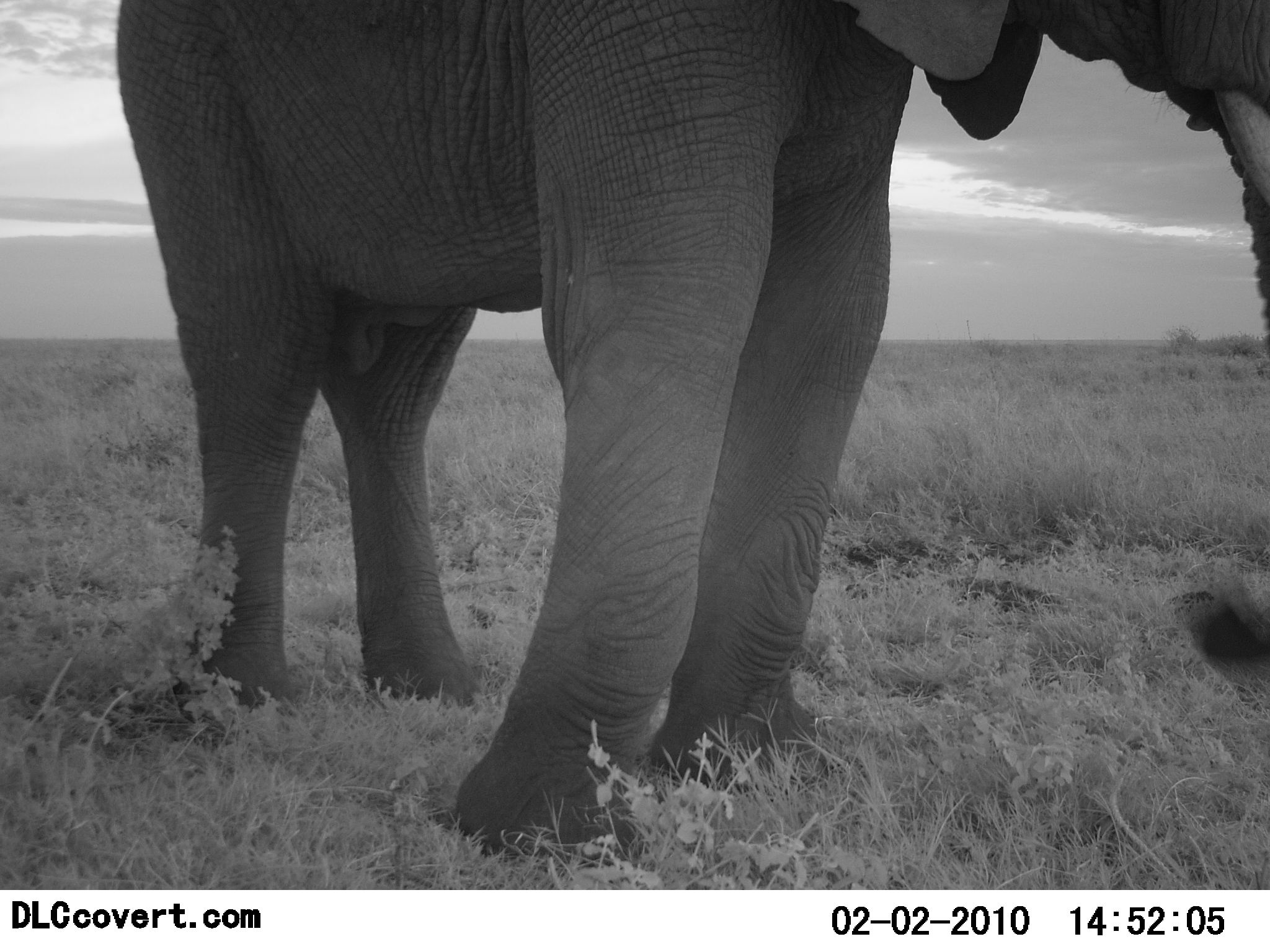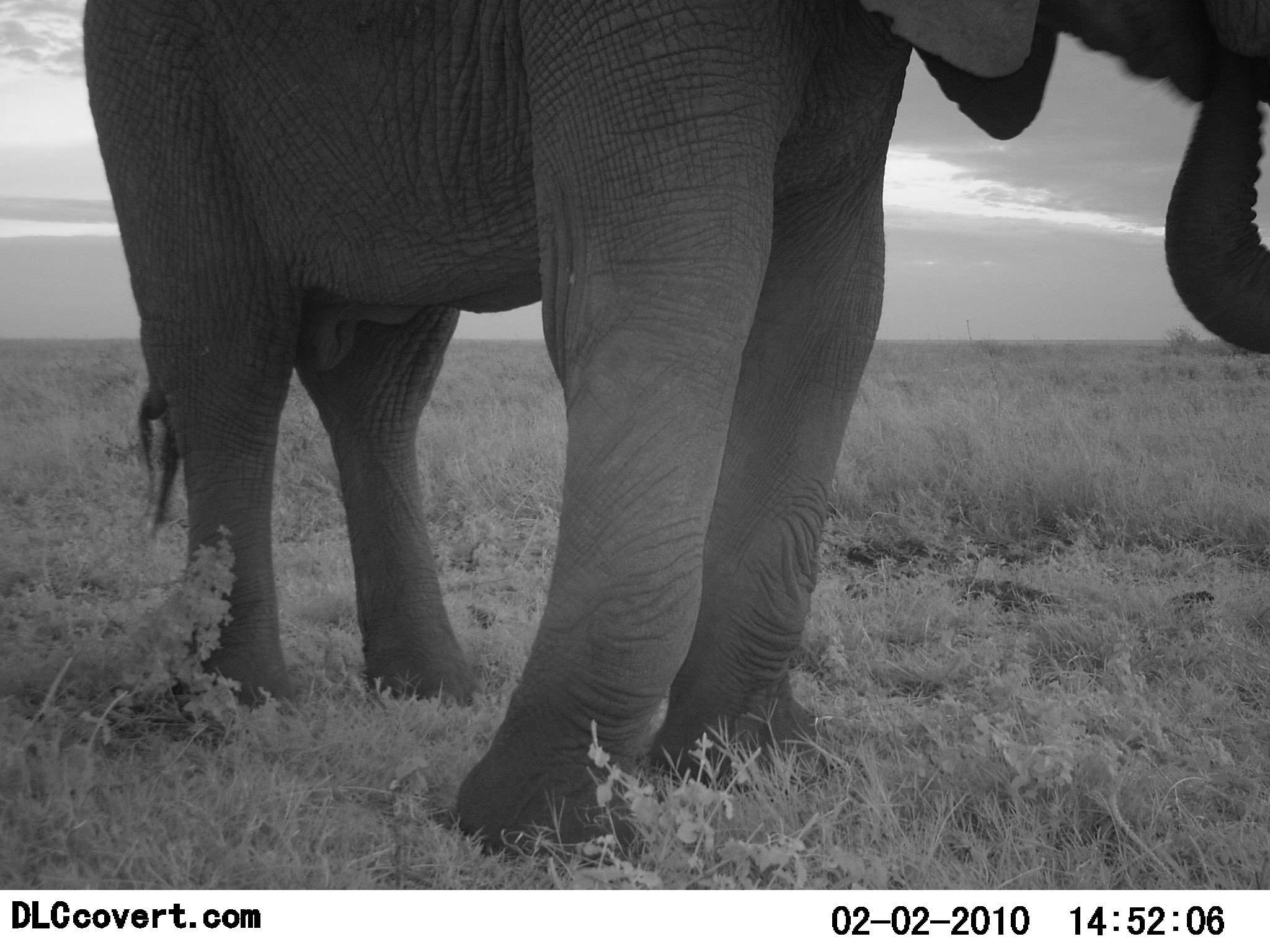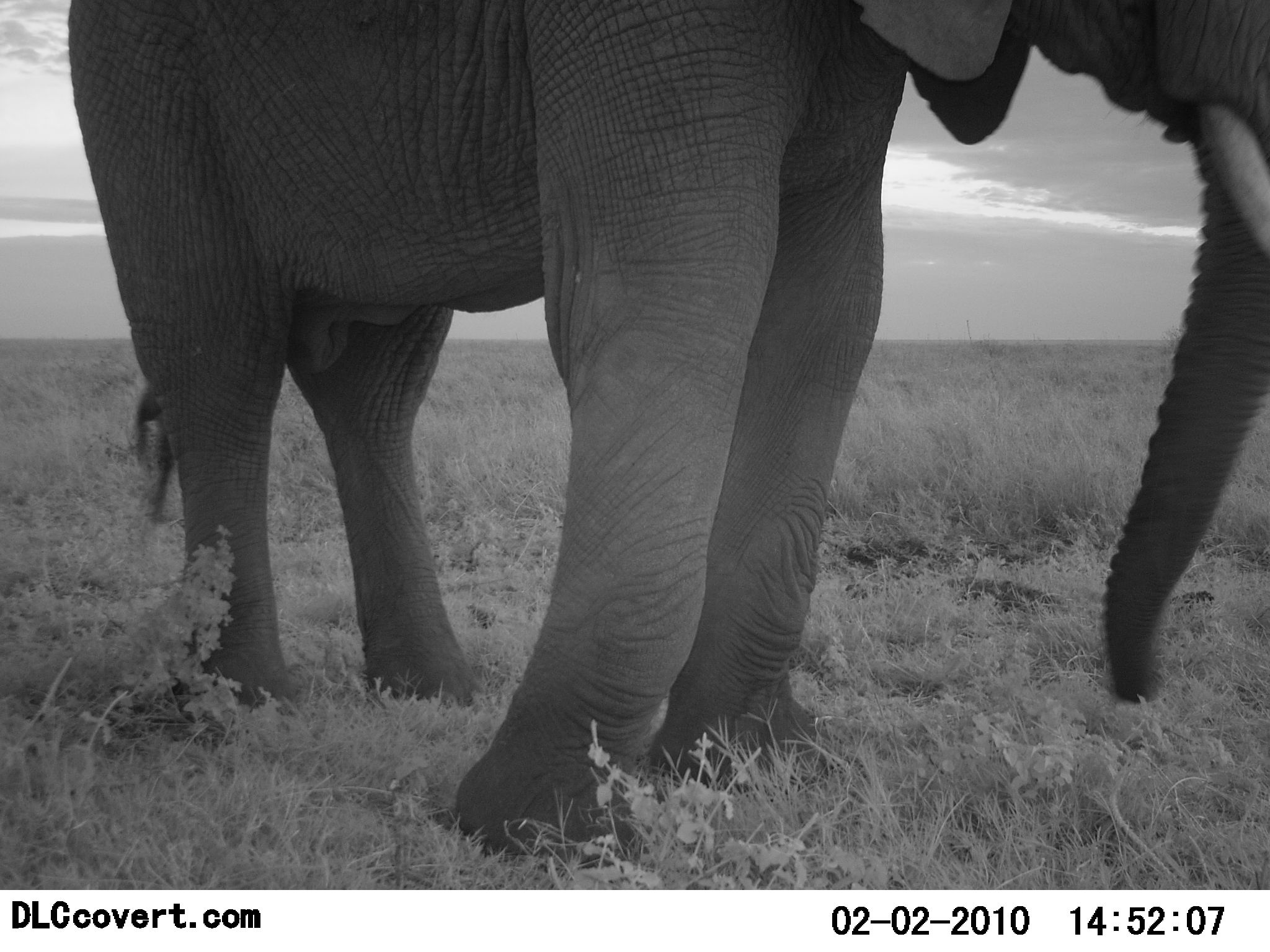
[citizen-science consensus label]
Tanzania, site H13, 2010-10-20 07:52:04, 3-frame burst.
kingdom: Animalia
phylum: Chordata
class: Mammalia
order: Proboscidea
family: Elephantidae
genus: Loxodonta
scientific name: Loxodonta africana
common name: african bush elephant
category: elephant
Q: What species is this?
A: Elephant (african bush elephant) (Loxodonta africana).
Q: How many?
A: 1.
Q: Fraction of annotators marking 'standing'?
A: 85%.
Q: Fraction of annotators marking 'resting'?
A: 8%.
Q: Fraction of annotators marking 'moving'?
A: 15%.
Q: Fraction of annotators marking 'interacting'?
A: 0%.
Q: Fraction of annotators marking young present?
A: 0%.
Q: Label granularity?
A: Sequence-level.